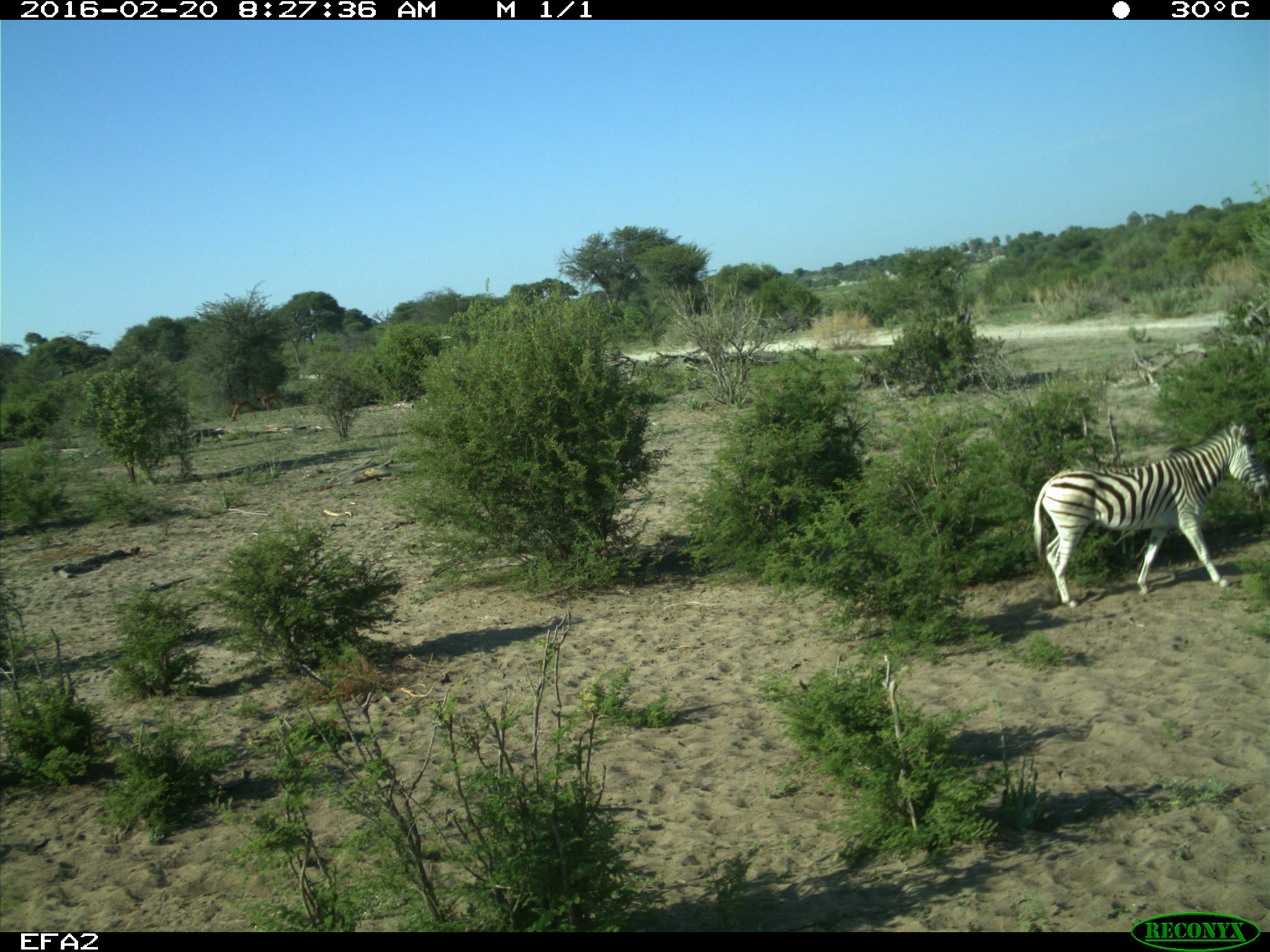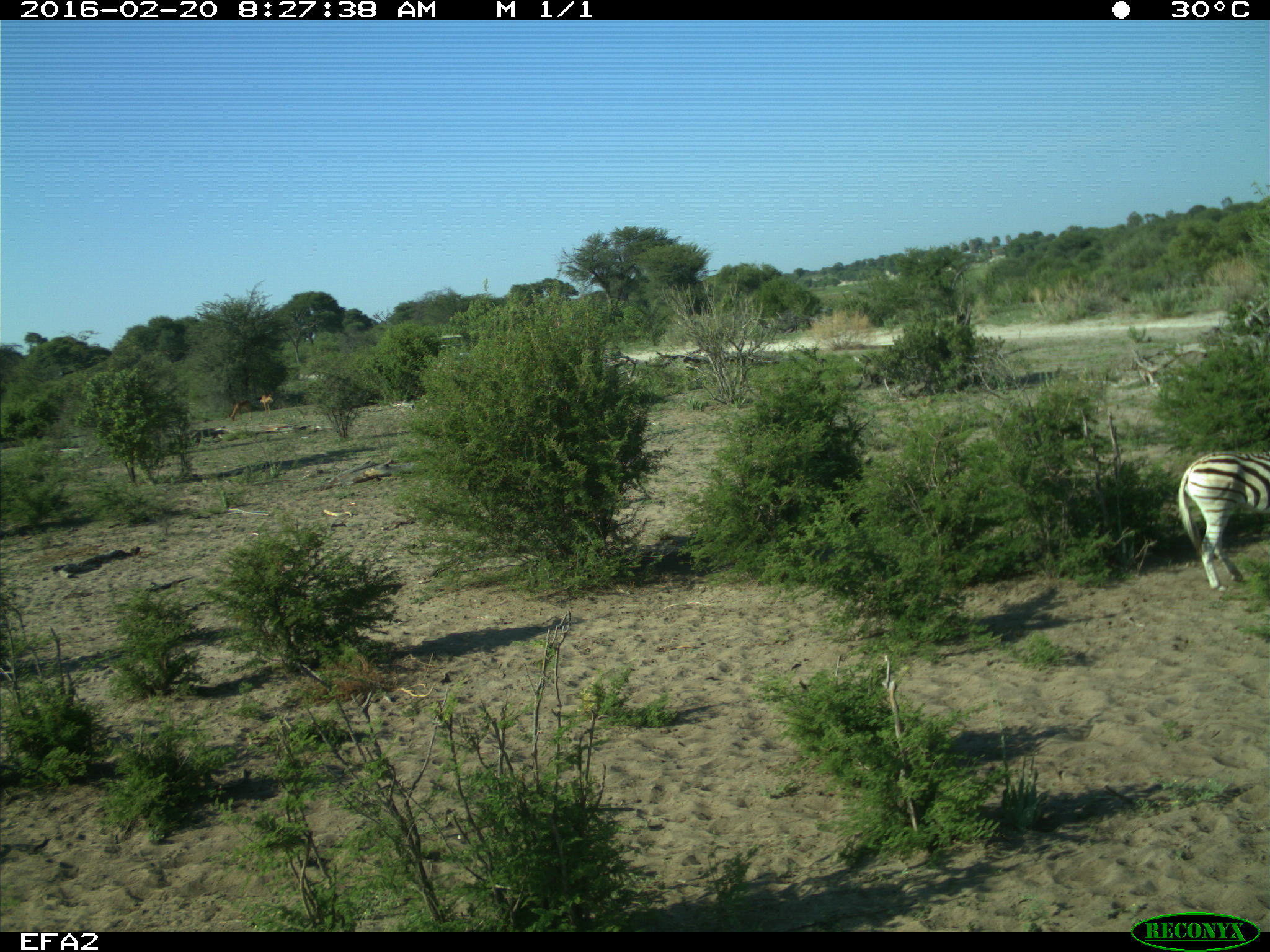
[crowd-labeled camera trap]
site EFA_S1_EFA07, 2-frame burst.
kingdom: Animalia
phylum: Chordata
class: Mammalia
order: Artiodactyla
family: Bovidae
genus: Aepyceros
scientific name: Aepyceros melampus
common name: impala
Impala (Aepyceros melampus), count 2. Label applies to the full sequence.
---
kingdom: Animalia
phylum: Chordata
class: Mammalia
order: Perissodactyla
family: Equidae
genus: Equus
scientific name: Equus quagga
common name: plains zebra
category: zebraplains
Zebraplains (plains zebra) (Equus quagga), count 1. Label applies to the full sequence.